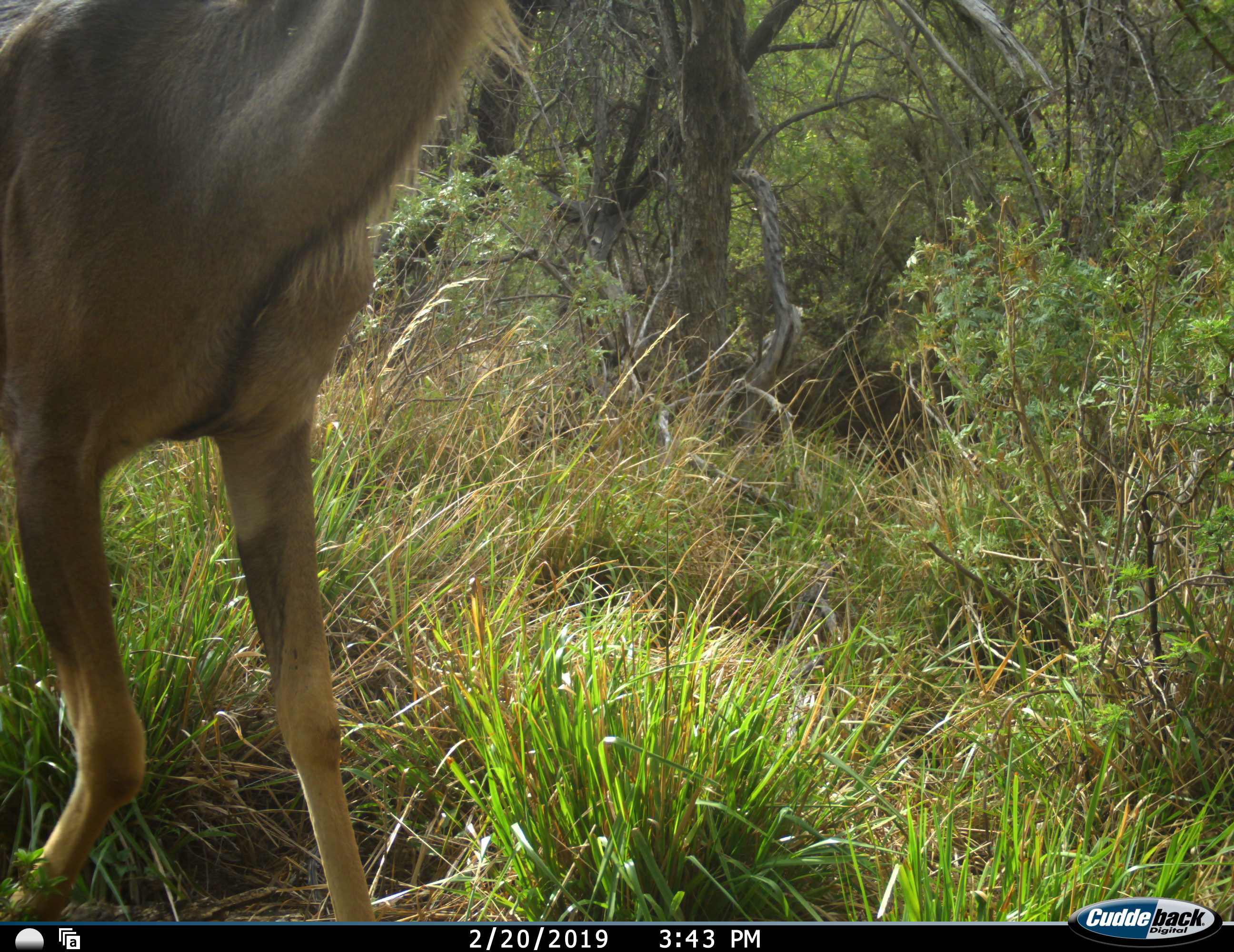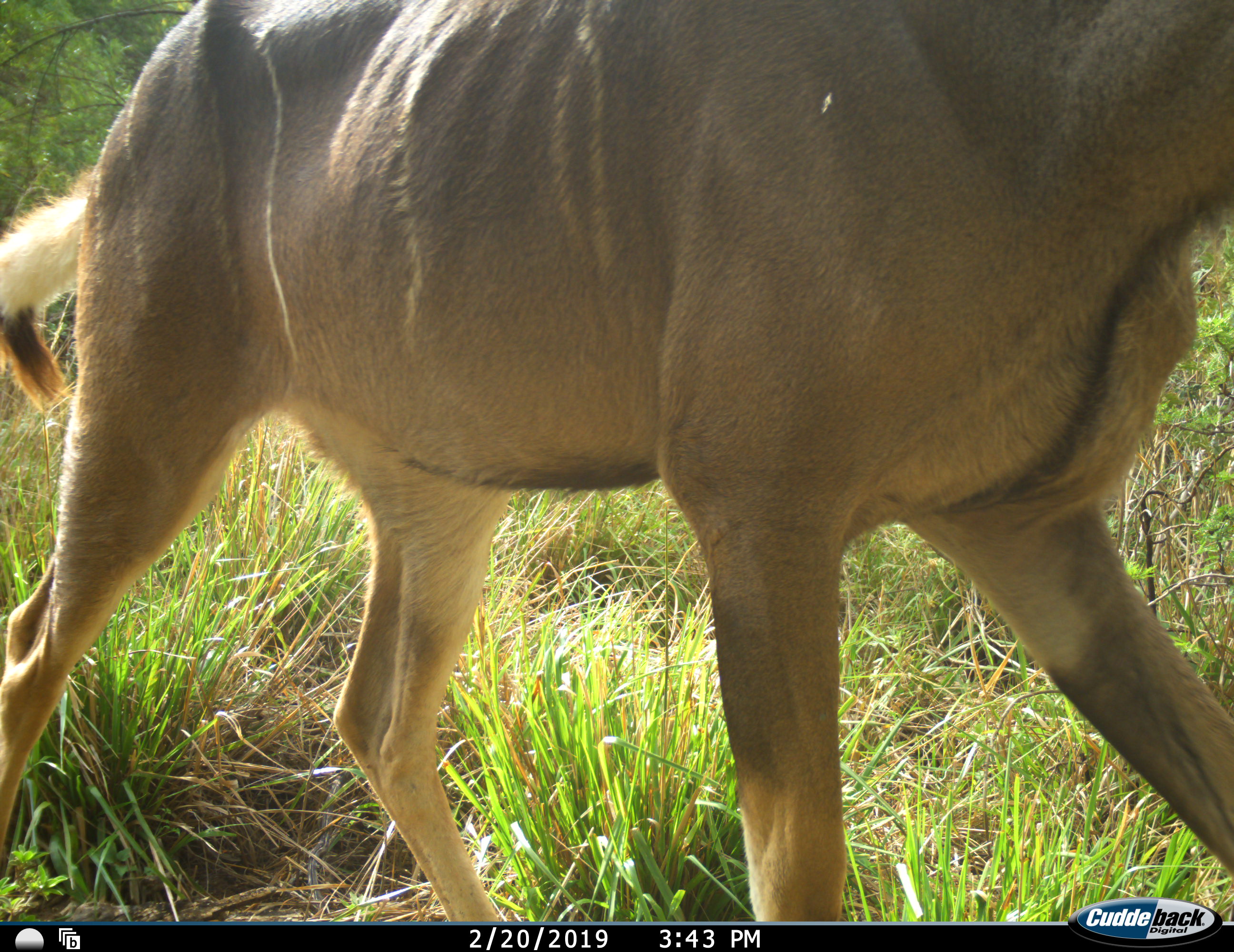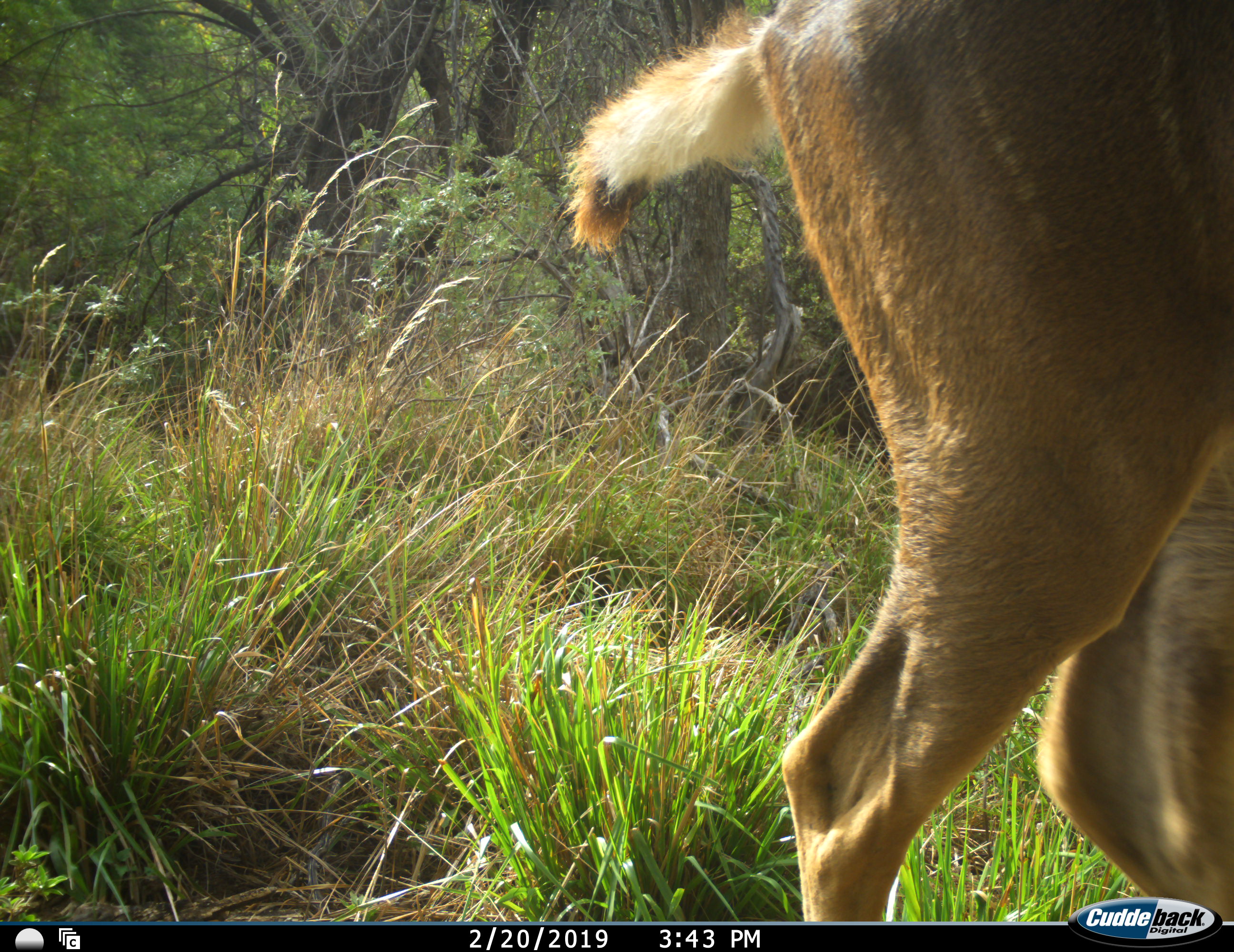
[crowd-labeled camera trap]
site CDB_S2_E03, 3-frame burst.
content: unidentified animal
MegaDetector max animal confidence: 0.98